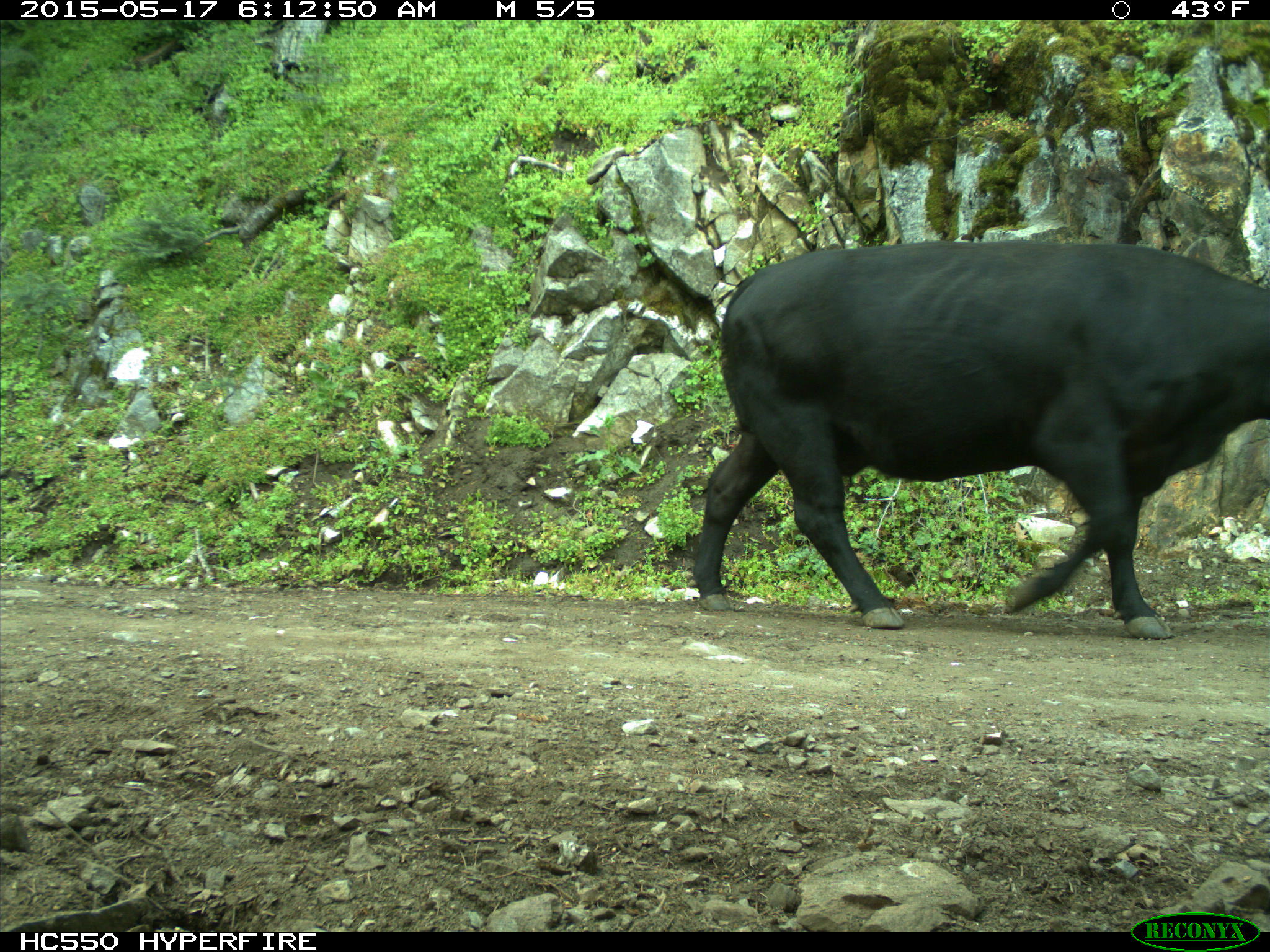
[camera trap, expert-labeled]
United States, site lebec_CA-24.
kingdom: Animalia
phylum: Chordata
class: Mammalia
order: Artiodactyla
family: Bovidae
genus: Bos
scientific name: Bos taurus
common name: domestic cow